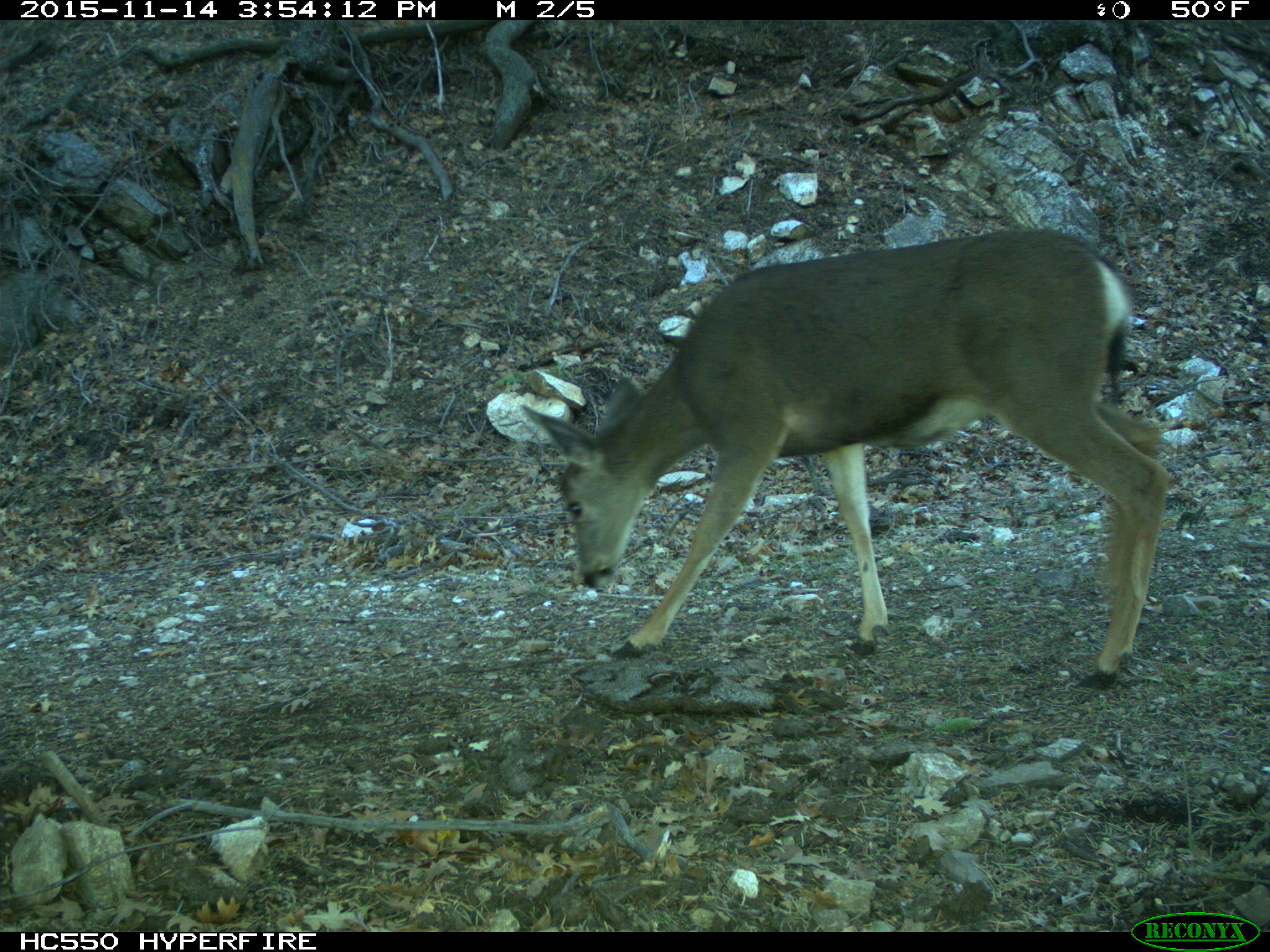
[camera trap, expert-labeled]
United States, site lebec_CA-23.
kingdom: Animalia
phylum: Chordata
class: Mammalia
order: Artiodactyla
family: Cervidae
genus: Odocoileus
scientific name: Odocoileus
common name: deer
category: unidentified deer